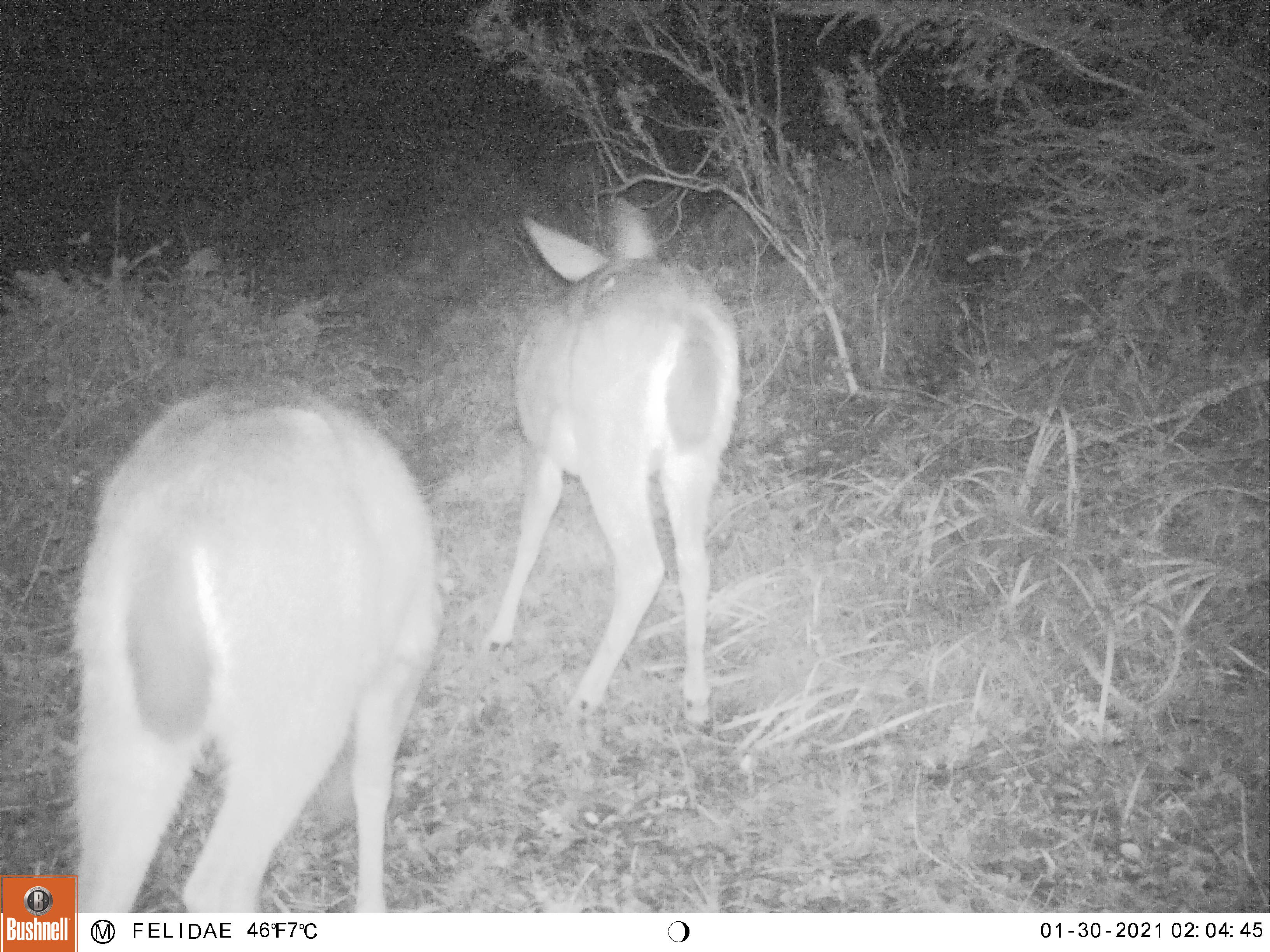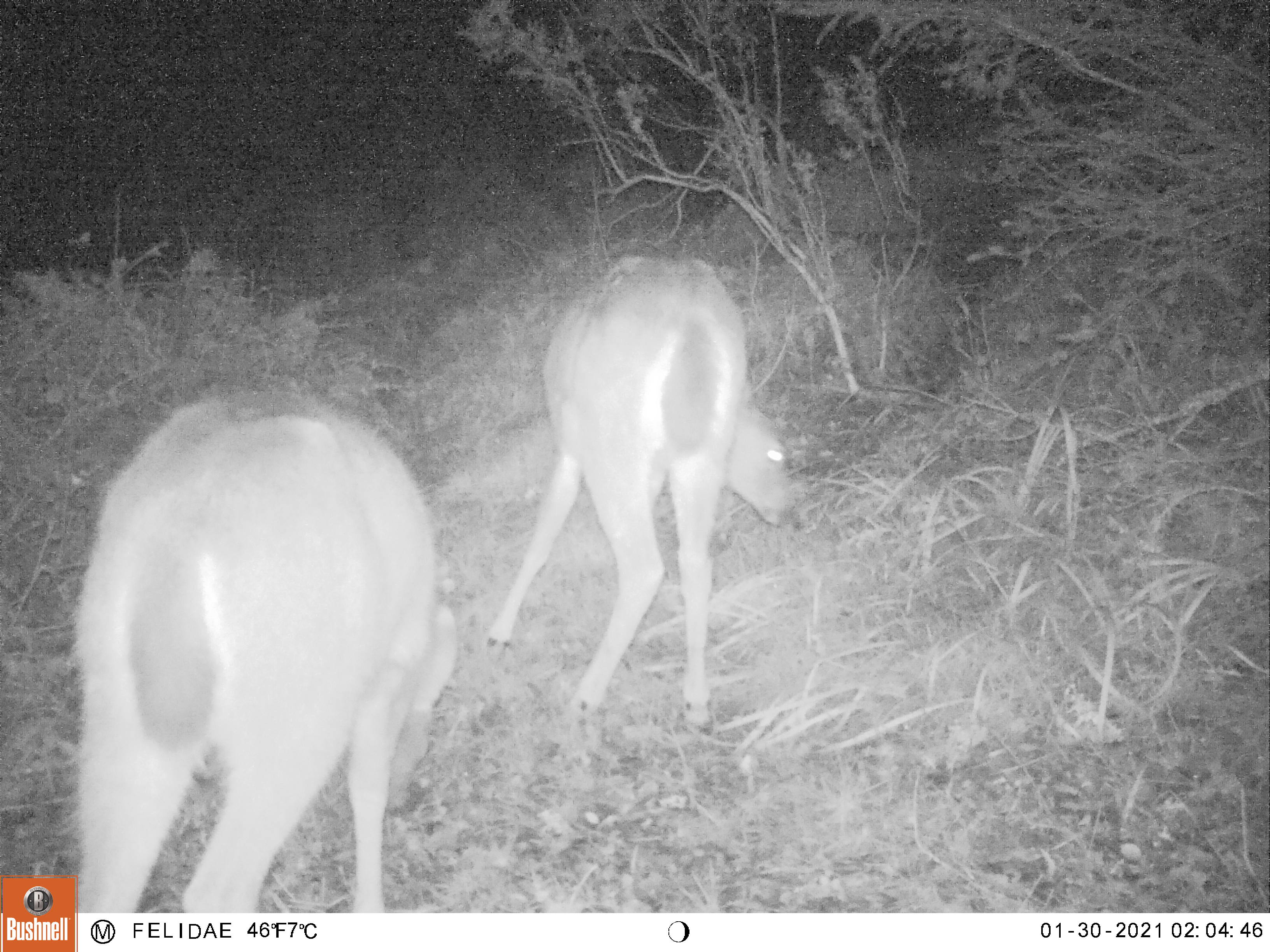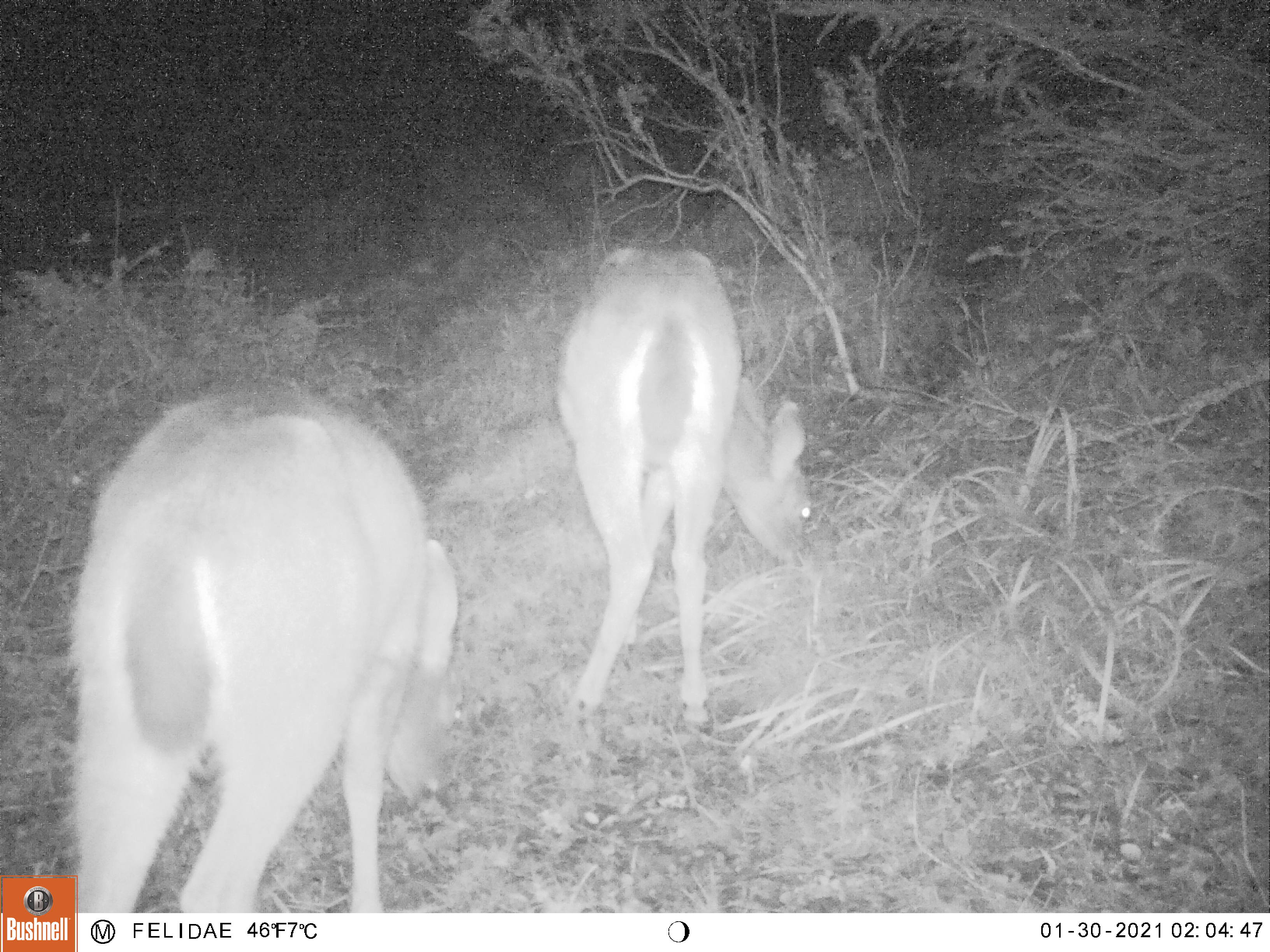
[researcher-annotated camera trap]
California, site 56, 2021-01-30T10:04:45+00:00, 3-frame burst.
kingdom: Animalia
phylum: Chordata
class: Mammalia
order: Artiodactyla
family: Cervidae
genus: Odocoileus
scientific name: Odocoileus hemionus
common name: mule deer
Mule deer (Odocoileus hemionus).